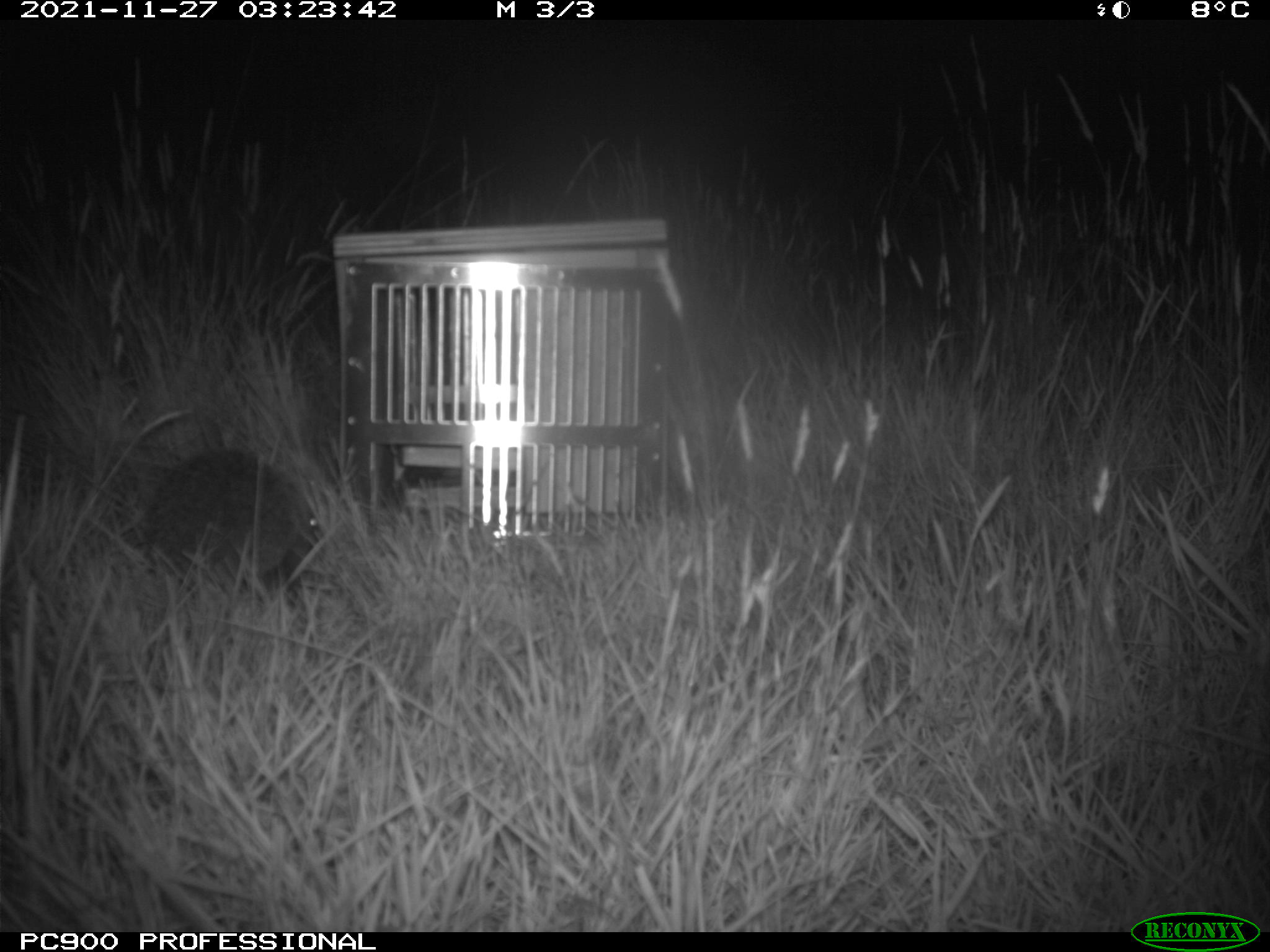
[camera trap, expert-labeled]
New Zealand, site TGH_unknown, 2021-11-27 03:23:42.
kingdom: Animalia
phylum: Chordata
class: Mammalia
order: Eulipotyphla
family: Erinaceidae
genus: Erinaceus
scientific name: Erinaceus europaeus europaeus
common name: european hedgehog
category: hedgehog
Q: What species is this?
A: Hedgehog (european hedgehog) (Erinaceus europaeus europaeus).